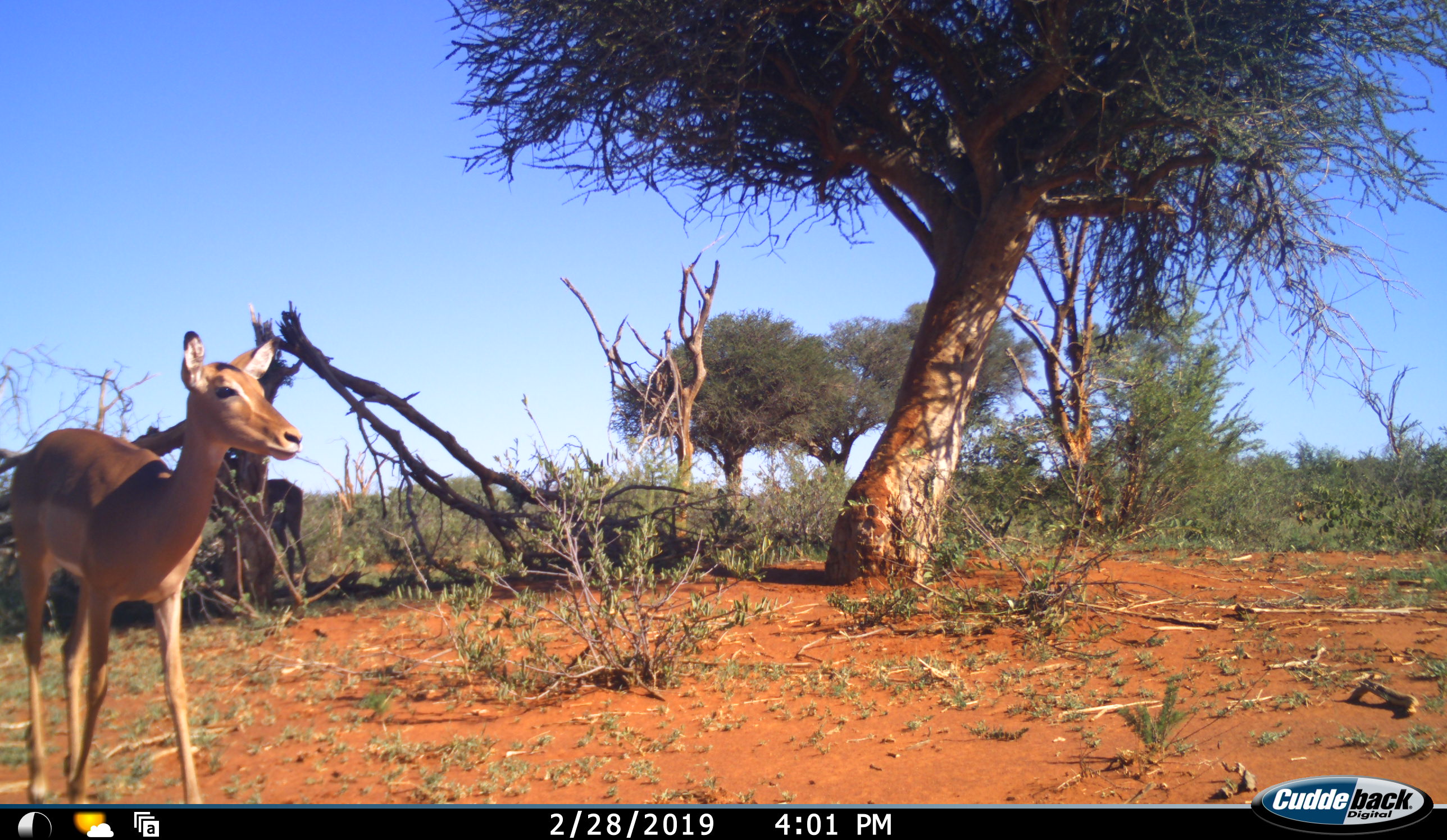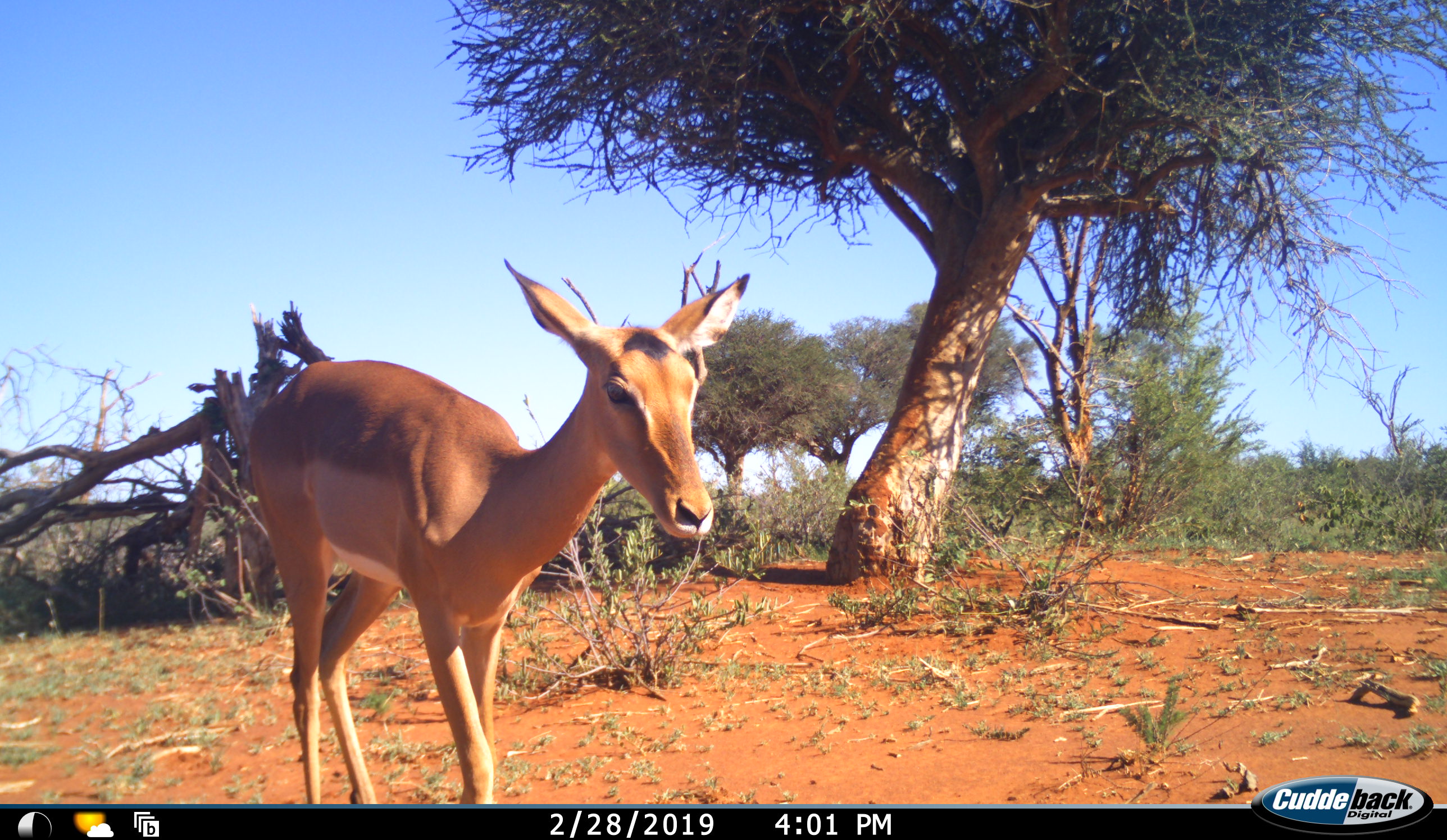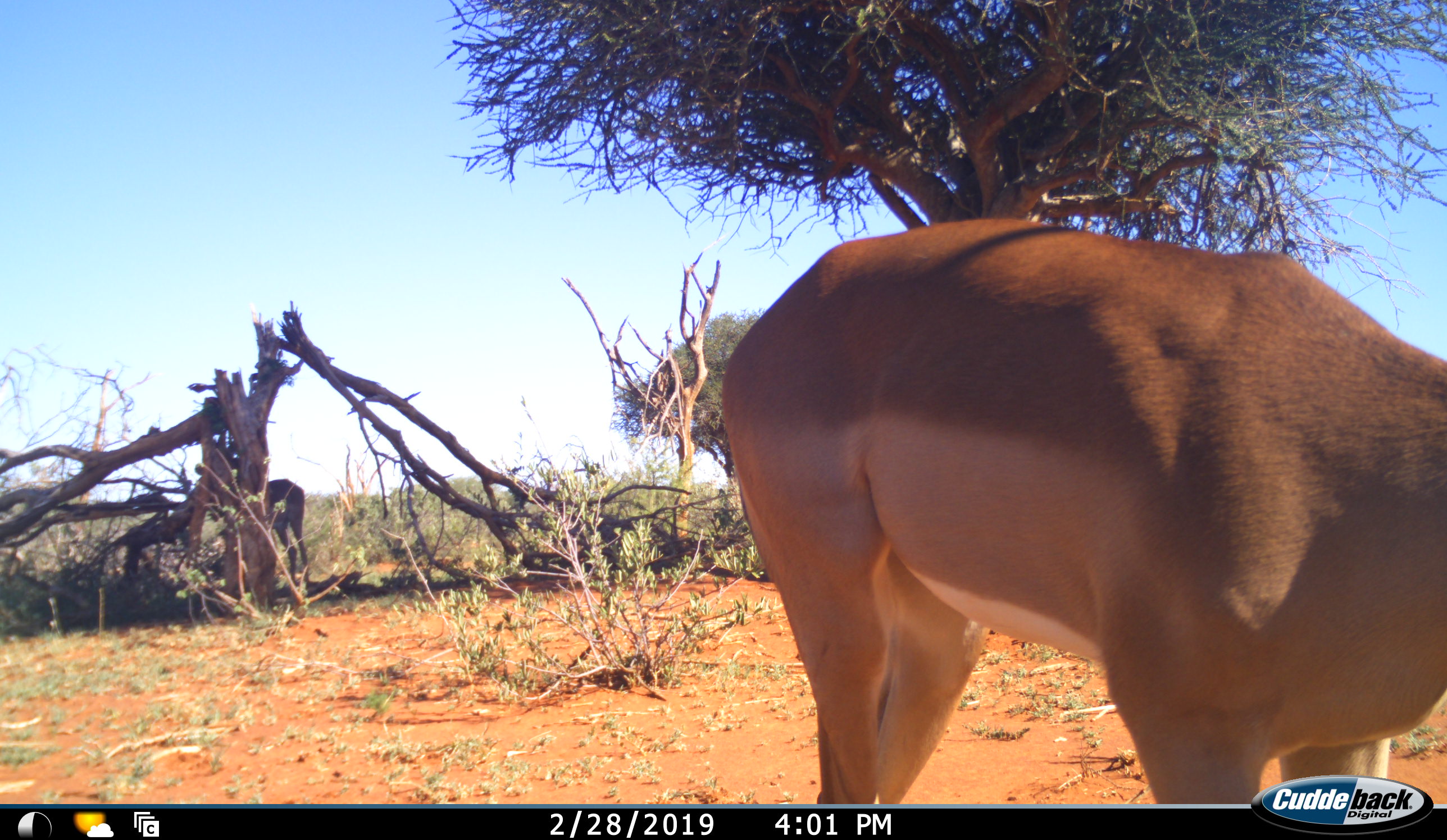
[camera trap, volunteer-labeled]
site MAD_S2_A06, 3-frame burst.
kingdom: Animalia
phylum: Chordata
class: Mammalia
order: Artiodactyla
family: Bovidae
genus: Aepyceros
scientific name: Aepyceros melampus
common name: impala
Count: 2.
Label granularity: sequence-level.